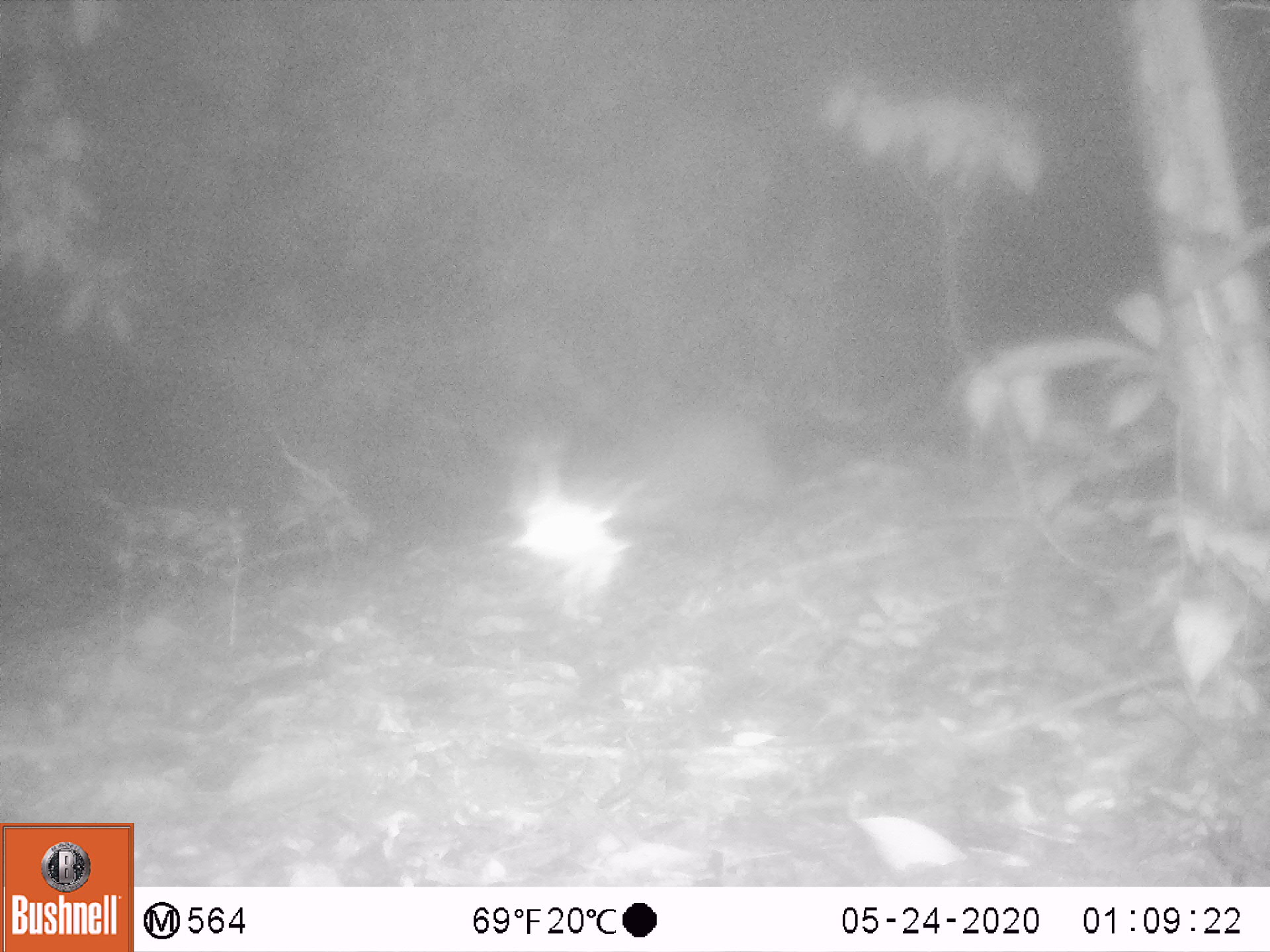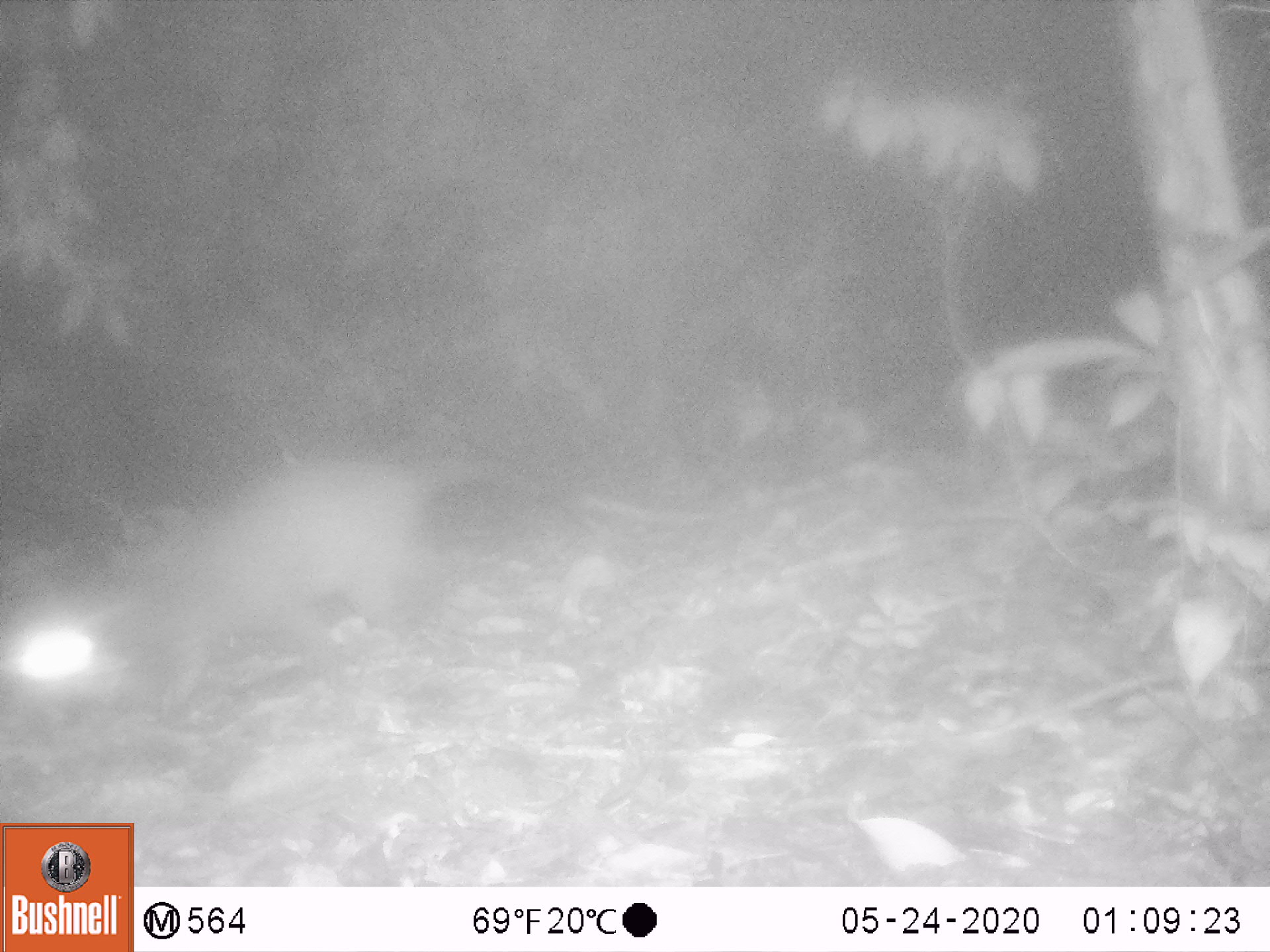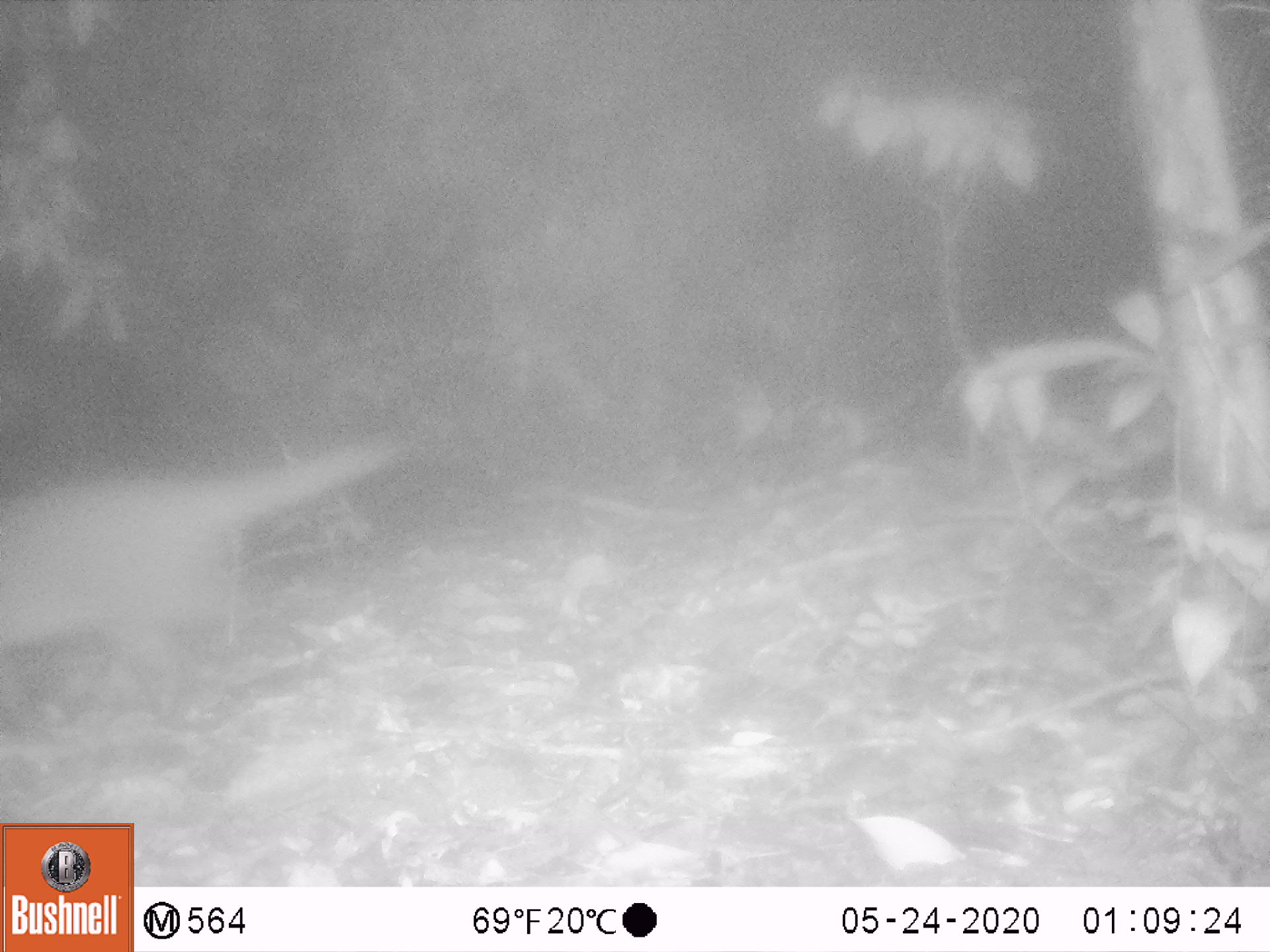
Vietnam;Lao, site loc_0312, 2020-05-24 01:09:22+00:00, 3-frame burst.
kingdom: Animalia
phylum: Chordata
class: Mammalia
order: Carnivora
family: Viverridae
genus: Paguma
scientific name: Paguma larvata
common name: masked palm civet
Masked palm civet (Paguma larvata). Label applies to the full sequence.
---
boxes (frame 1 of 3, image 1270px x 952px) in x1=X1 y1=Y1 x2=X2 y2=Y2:
masked palm civet: x1=583 y1=412 x2=778 y2=524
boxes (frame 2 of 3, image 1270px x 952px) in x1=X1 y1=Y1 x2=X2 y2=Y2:
masked palm civet: x1=0 y1=458 x2=725 y2=719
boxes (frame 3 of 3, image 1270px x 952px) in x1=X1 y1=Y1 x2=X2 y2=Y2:
masked palm civet: x1=0 y1=433 x2=403 y2=720